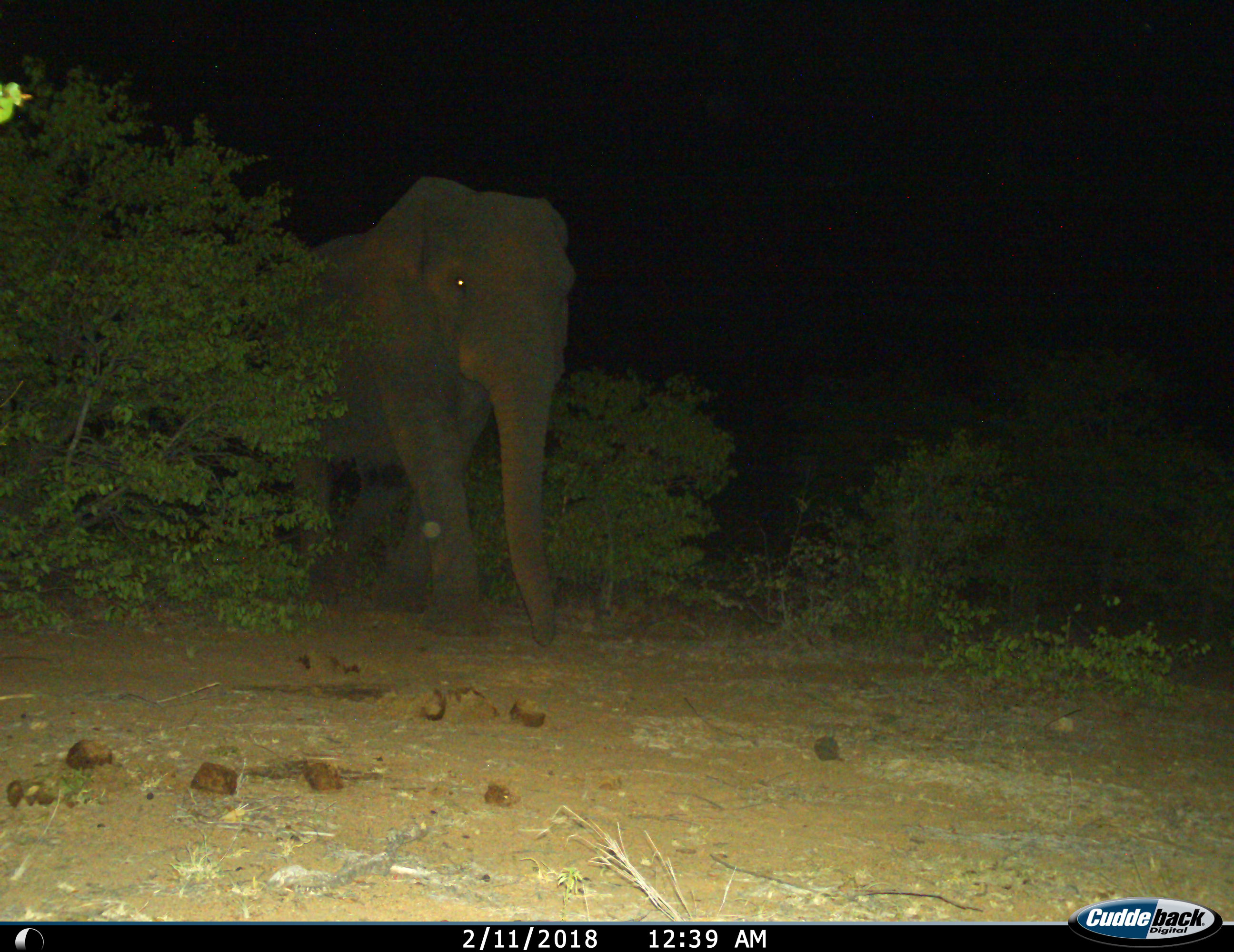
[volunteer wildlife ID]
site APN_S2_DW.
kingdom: Animalia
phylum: Chordata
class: Mammalia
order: Proboscidea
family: Elephantidae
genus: Loxodonta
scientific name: Loxodonta africana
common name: african bush elephant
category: elephant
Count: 1.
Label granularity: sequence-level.